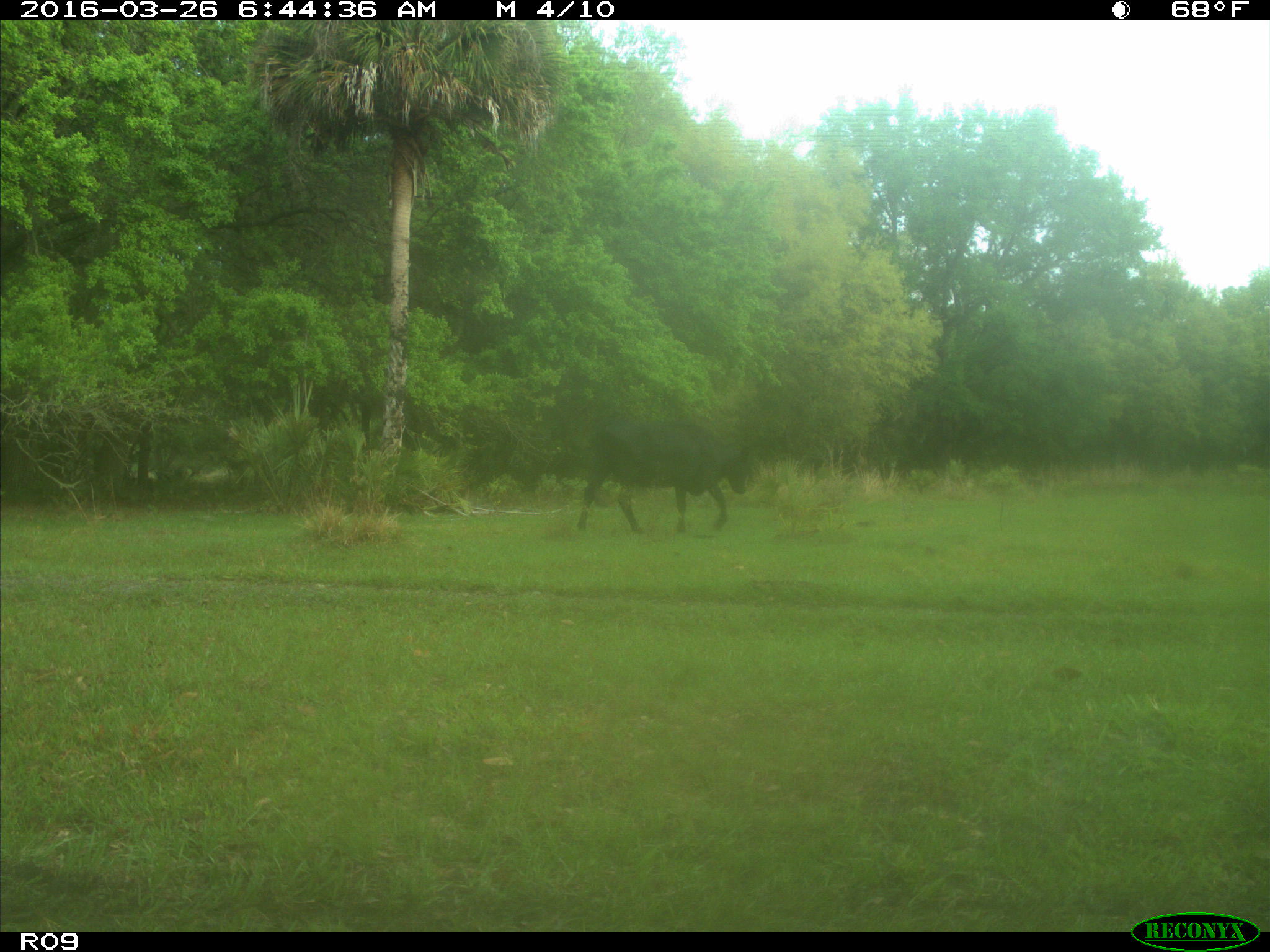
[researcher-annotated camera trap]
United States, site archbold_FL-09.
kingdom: Animalia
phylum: Chordata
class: Mammalia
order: Artiodactyla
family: Bovidae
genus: Bos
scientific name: Bos taurus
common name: domestic cow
Bos taurus (domestic cow).